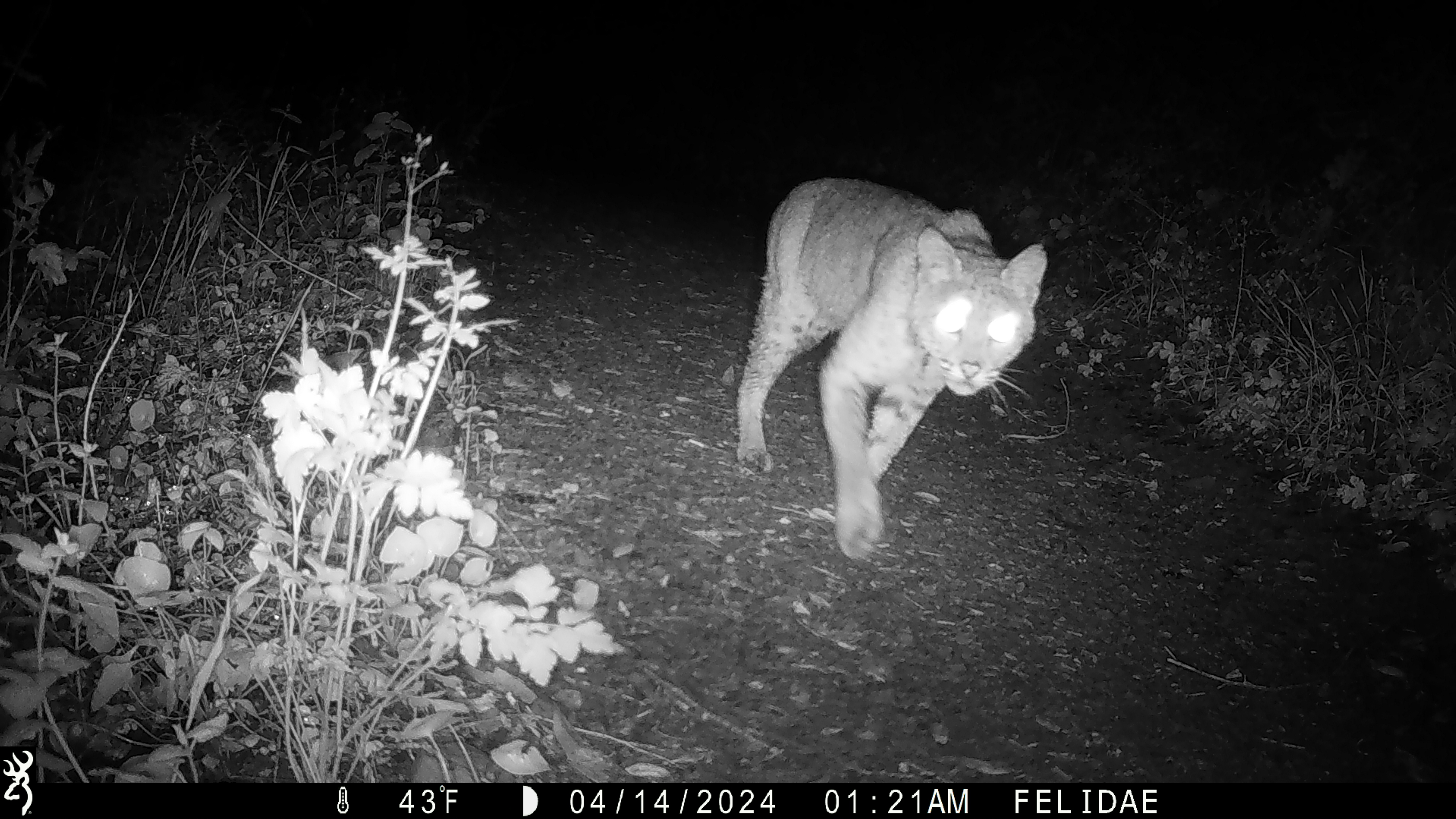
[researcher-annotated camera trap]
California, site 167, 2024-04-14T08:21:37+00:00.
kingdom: Animalia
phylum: Chordata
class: Mammalia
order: Carnivora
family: Felidae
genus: Lynx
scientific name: Lynx rufus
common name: bobcat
Bobcat (Lynx rufus).